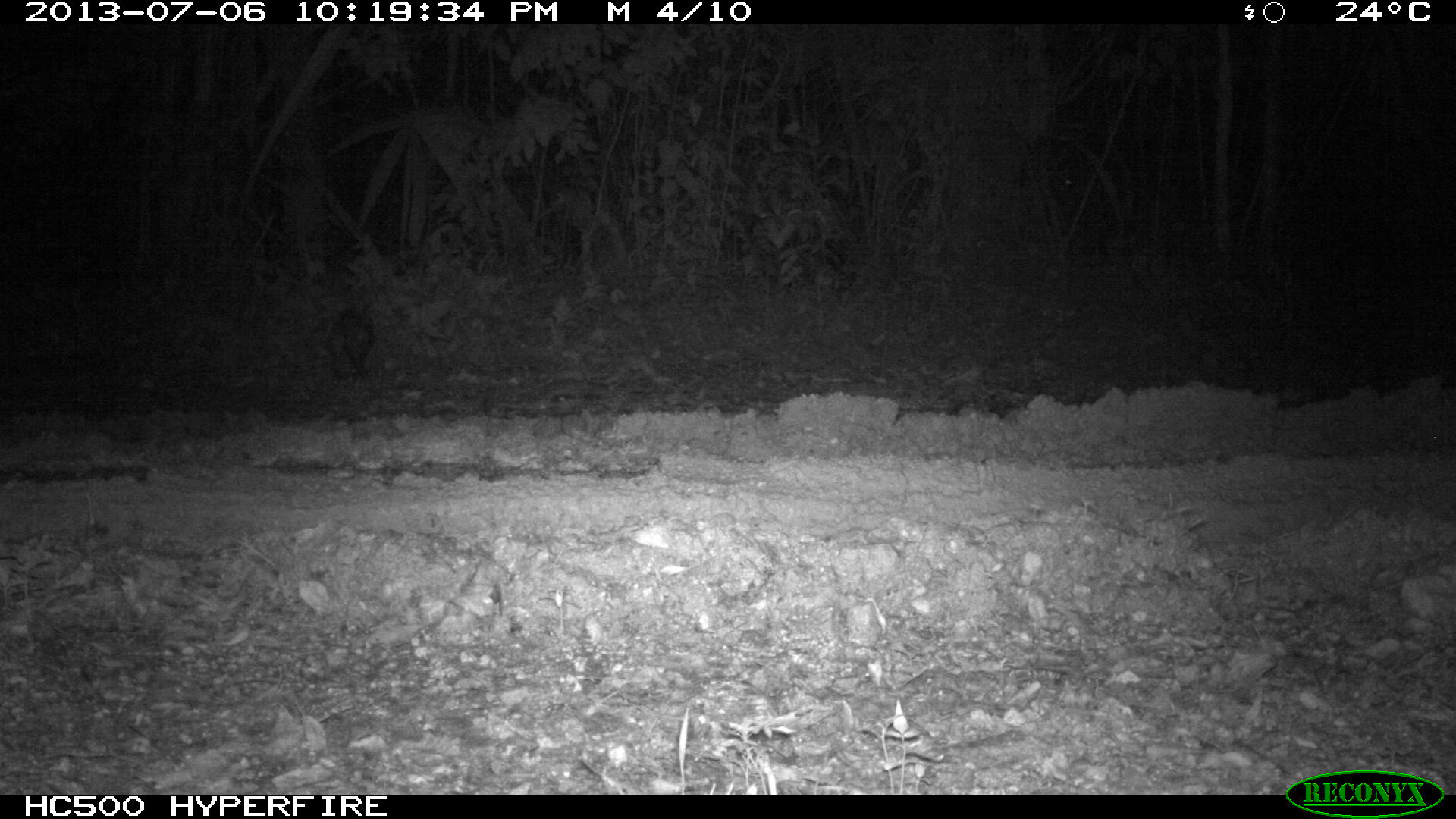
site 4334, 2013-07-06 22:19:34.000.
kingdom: Animalia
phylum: Chordata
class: Mammalia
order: Didelphimorphia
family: Didelphidae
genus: Didelphis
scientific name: Didelphis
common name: american opossums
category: didelphis sp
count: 1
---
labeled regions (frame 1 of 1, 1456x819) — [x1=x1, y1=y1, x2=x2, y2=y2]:
didelphis sp: [x1=326, y1=311, x2=373, y2=380]